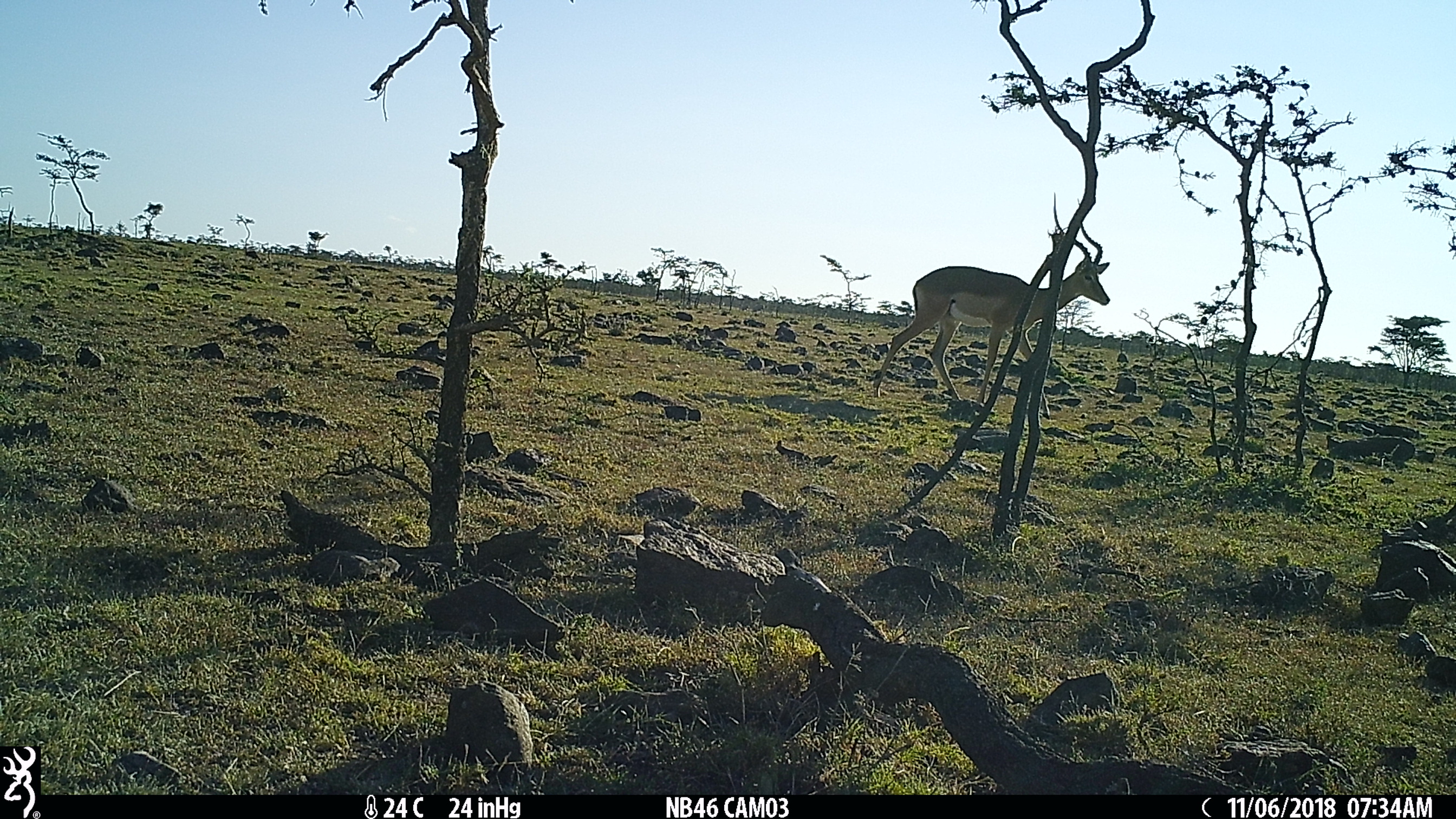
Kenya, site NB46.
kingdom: Animalia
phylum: Chordata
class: Mammalia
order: Artiodactyla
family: Bovidae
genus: Aepyceros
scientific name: Aepyceros melampus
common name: impala